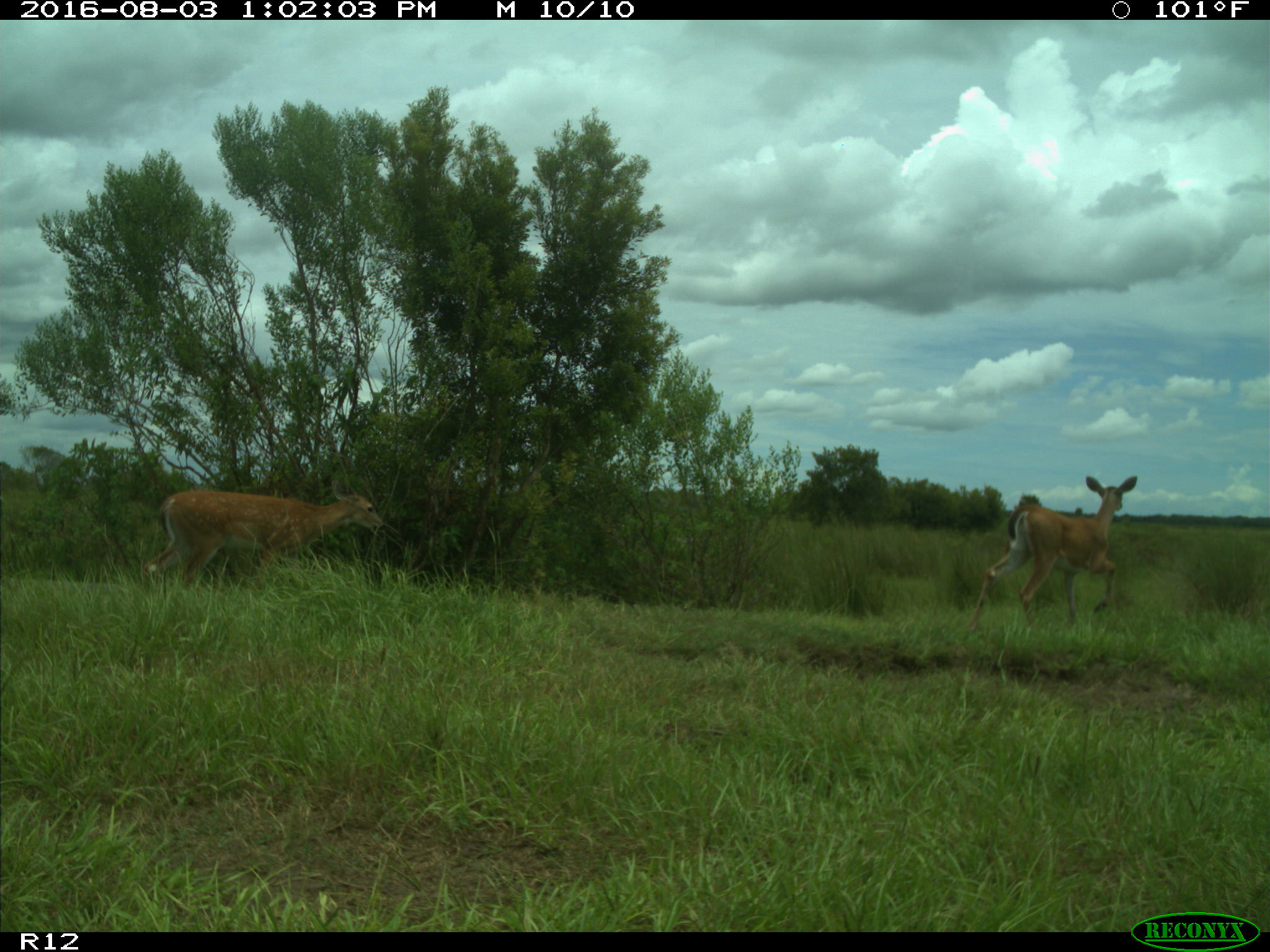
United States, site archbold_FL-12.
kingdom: Animalia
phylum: Chordata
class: Mammalia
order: Artiodactyla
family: Cervidae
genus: Odocoileus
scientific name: Odocoileus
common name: deer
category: unidentified deer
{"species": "unidentified deer (deer) (Odocoileus)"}